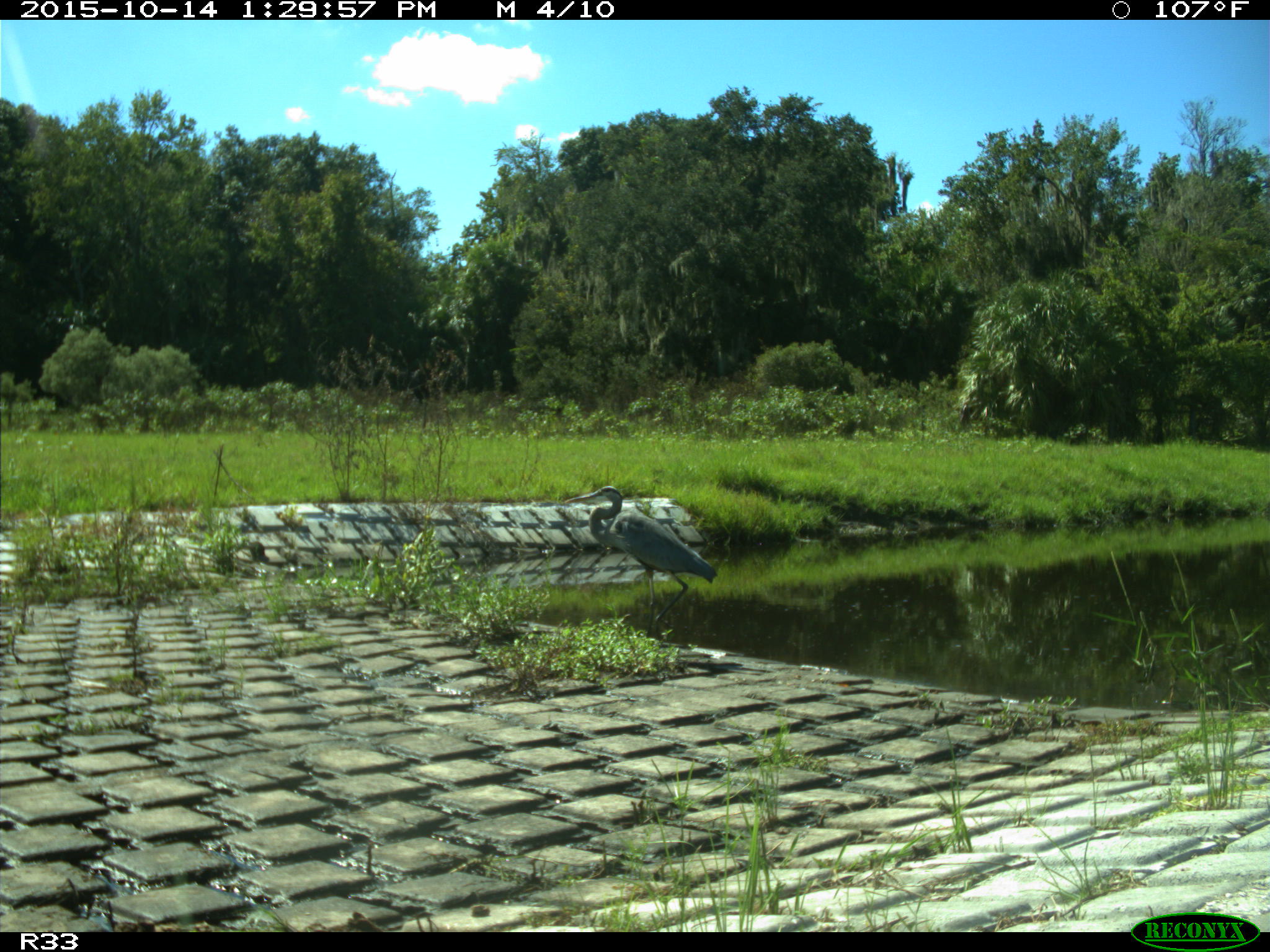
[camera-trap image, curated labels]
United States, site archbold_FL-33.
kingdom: Animalia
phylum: Chordata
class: Aves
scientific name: Aves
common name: birds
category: unidentified bird